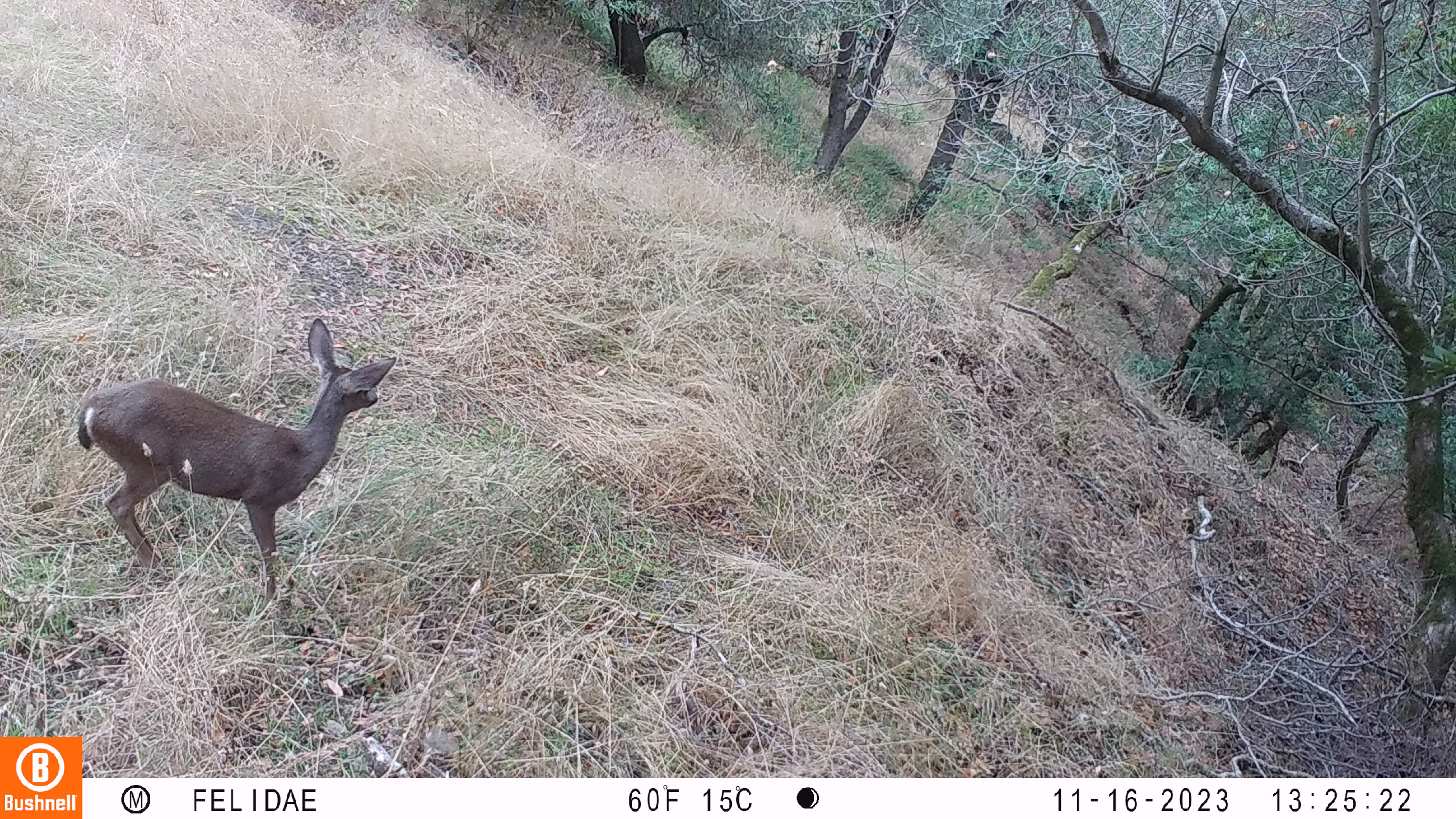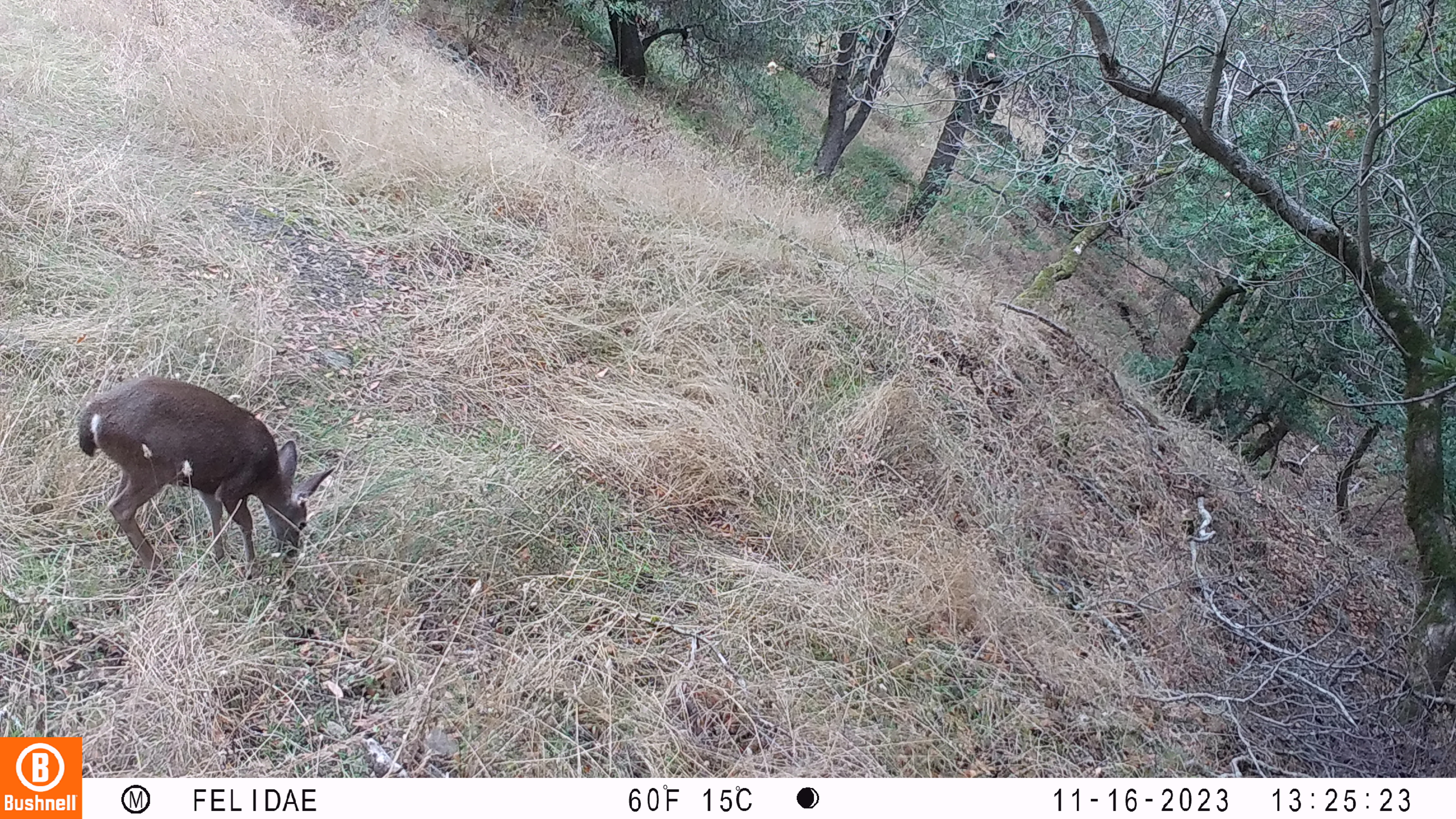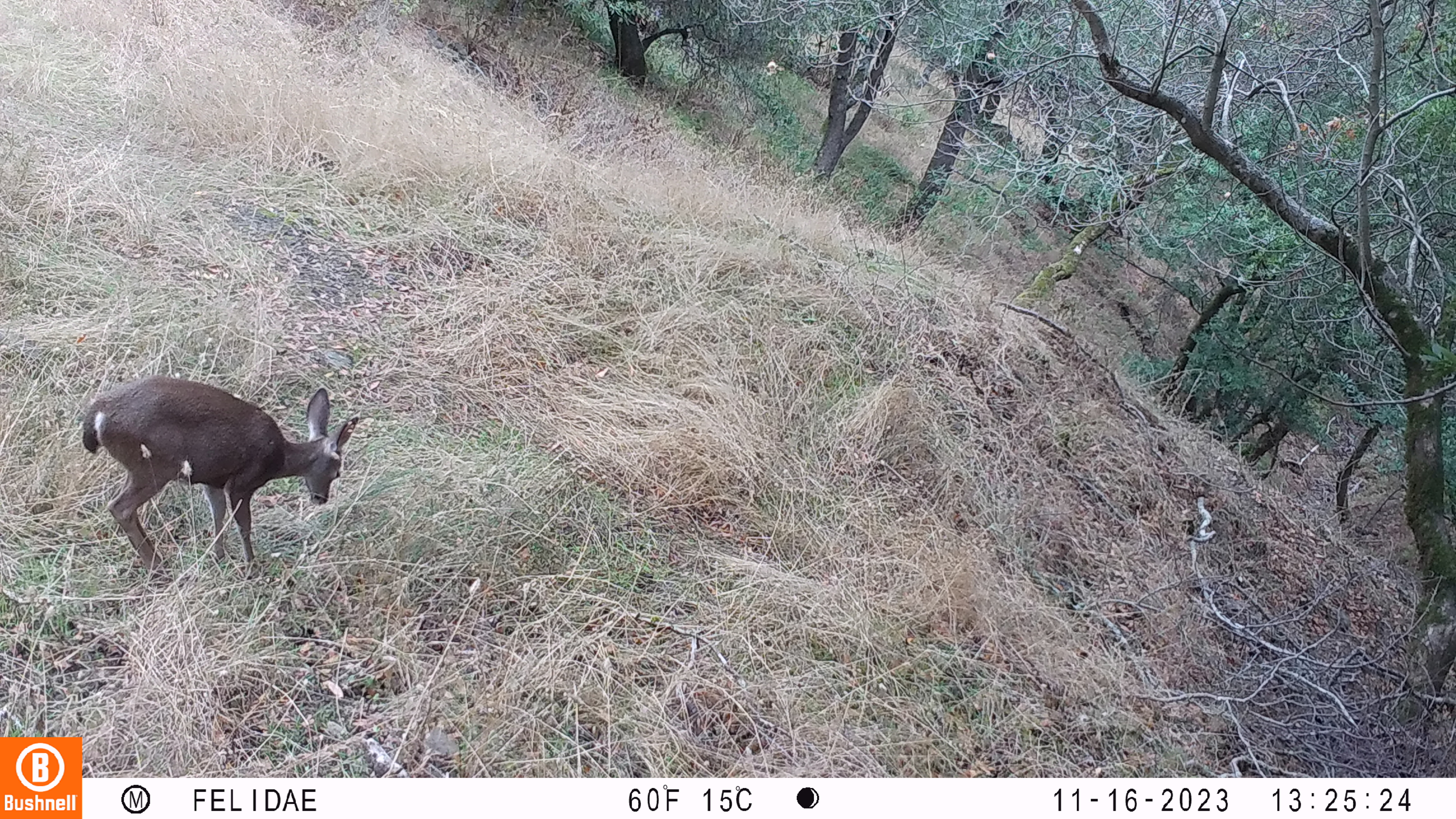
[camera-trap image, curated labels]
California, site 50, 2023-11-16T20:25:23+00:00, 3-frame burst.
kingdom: Animalia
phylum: Chordata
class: Mammalia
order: Artiodactyla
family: Cervidae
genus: Odocoileus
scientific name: Odocoileus hemionus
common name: mule deer